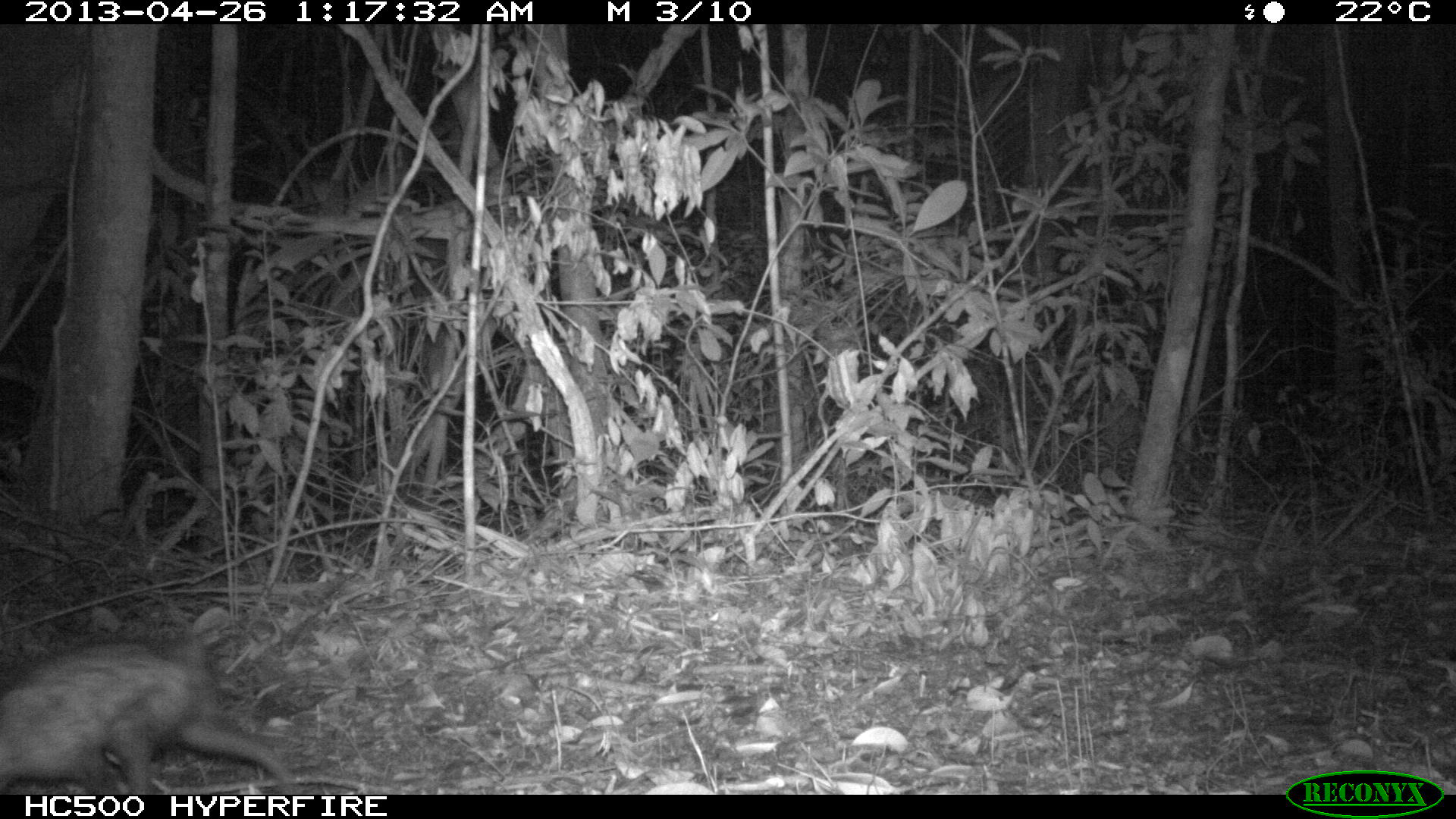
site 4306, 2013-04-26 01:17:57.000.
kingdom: Animalia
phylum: Chordata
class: Mammalia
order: Didelphimorphia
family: Didelphidae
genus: Didelphis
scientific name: Didelphis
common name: american opossums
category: didelphis sp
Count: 1.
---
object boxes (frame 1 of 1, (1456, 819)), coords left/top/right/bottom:
didelphis sp: 1/627/299/794